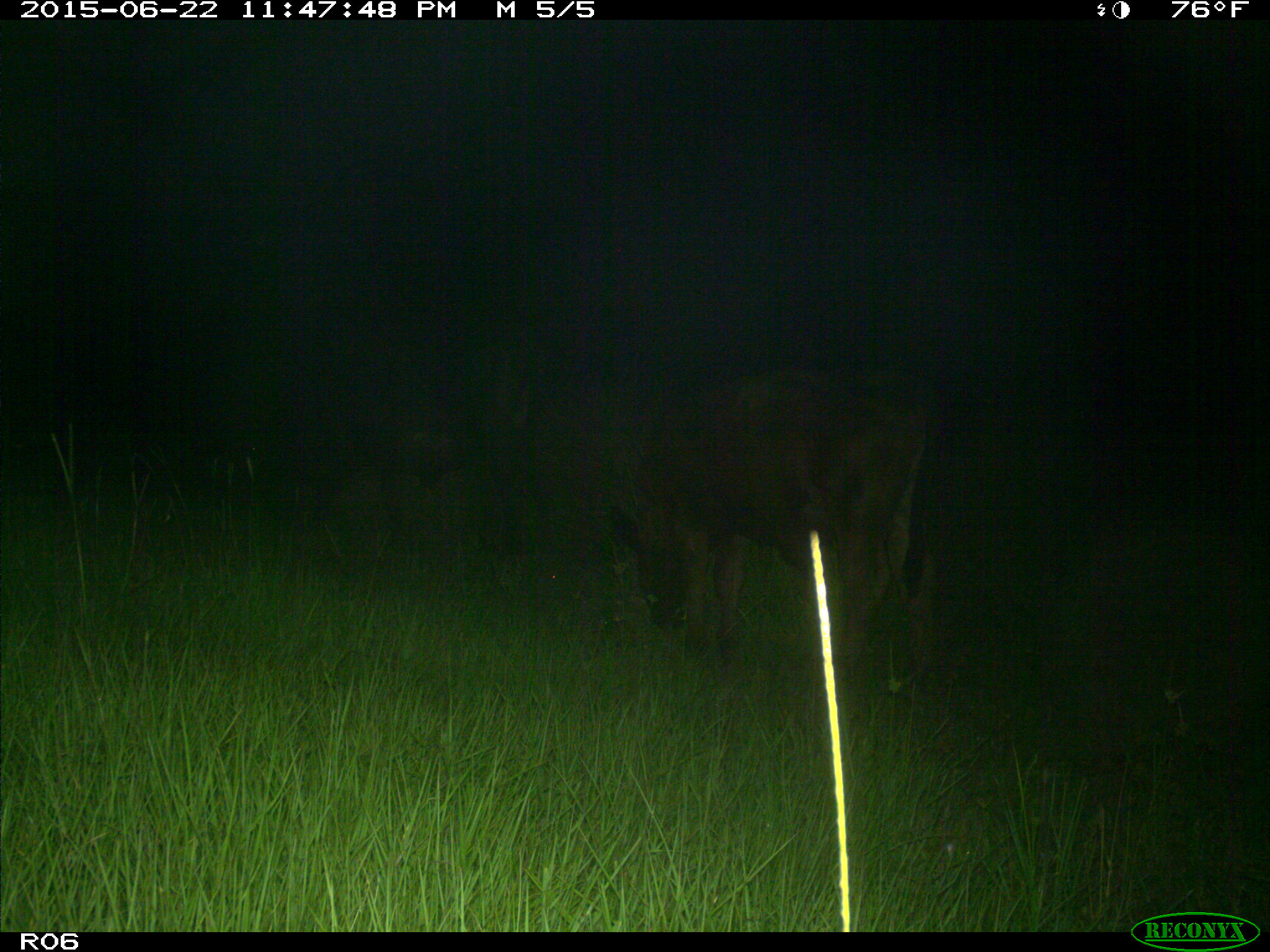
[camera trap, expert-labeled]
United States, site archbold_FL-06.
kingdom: Animalia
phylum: Chordata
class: Mammalia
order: Artiodactyla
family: Bovidae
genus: Bos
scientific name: Bos taurus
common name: domestic cow